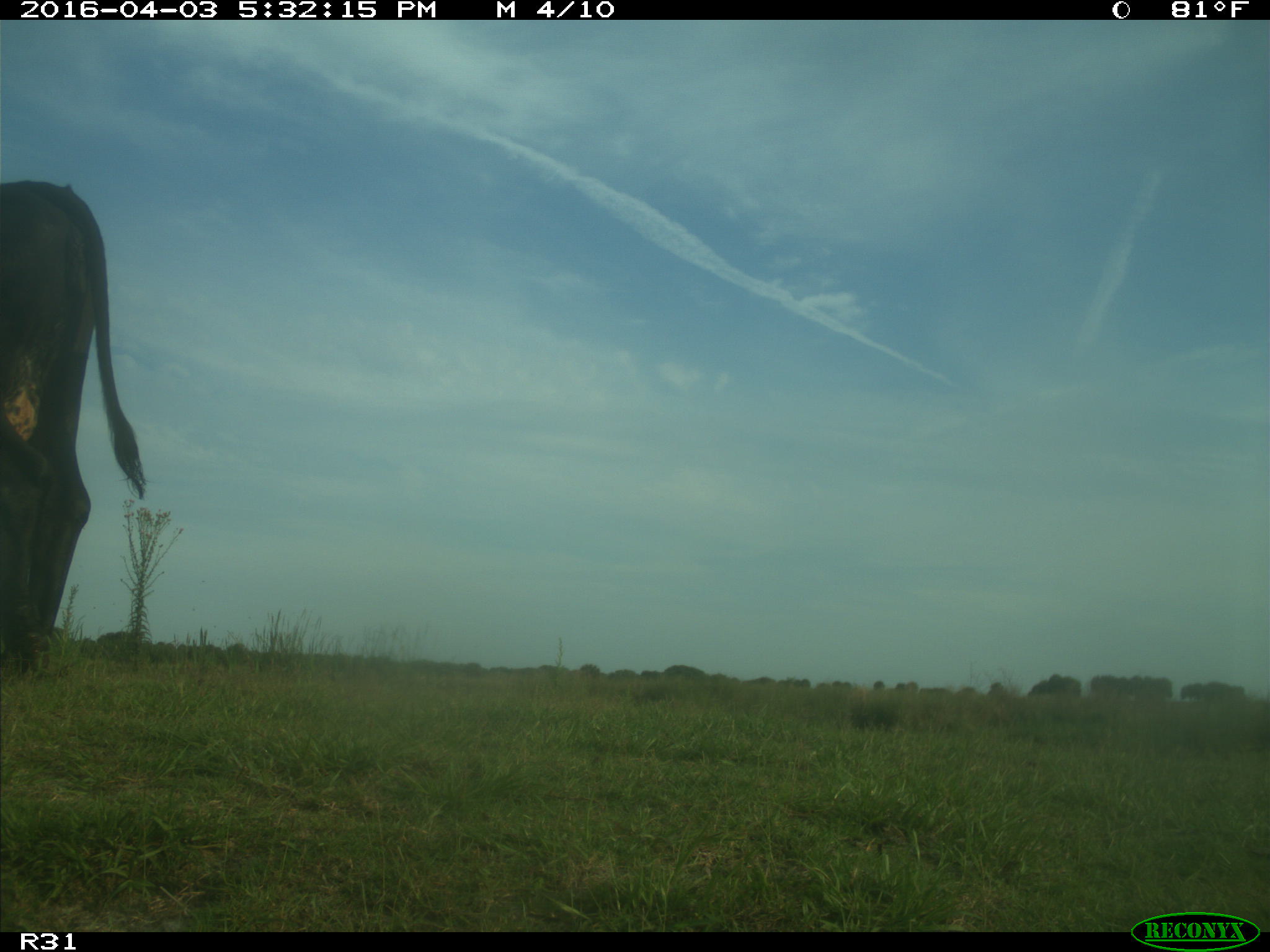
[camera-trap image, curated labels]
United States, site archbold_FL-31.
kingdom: Animalia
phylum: Chordata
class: Mammalia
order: Artiodactyla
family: Bovidae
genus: Bos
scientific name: Bos taurus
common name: domestic cow